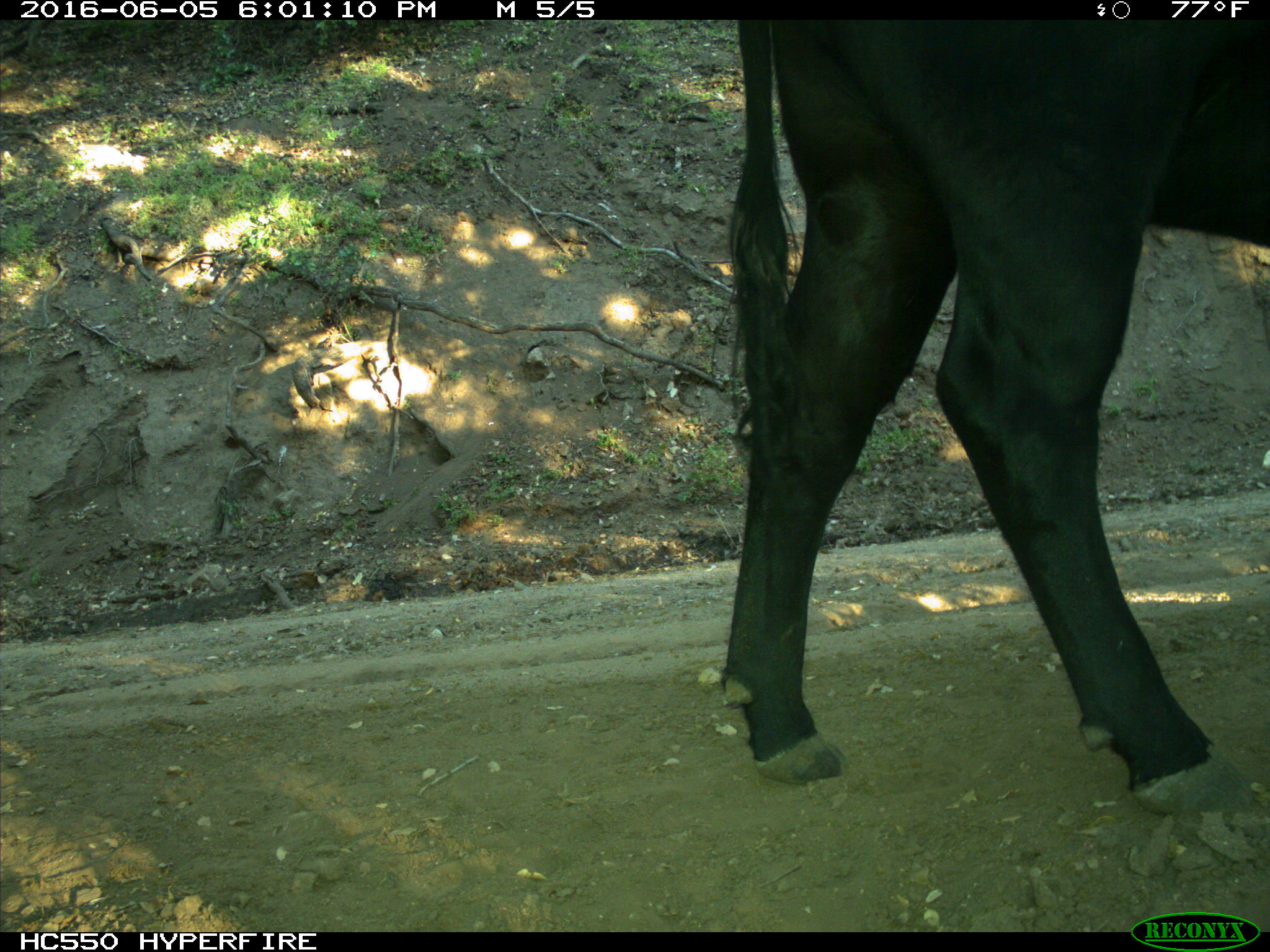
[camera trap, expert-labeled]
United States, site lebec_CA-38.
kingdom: Animalia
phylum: Chordata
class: Mammalia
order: Artiodactyla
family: Bovidae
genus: Bos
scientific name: Bos taurus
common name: domestic cow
Bos taurus (domestic cow).